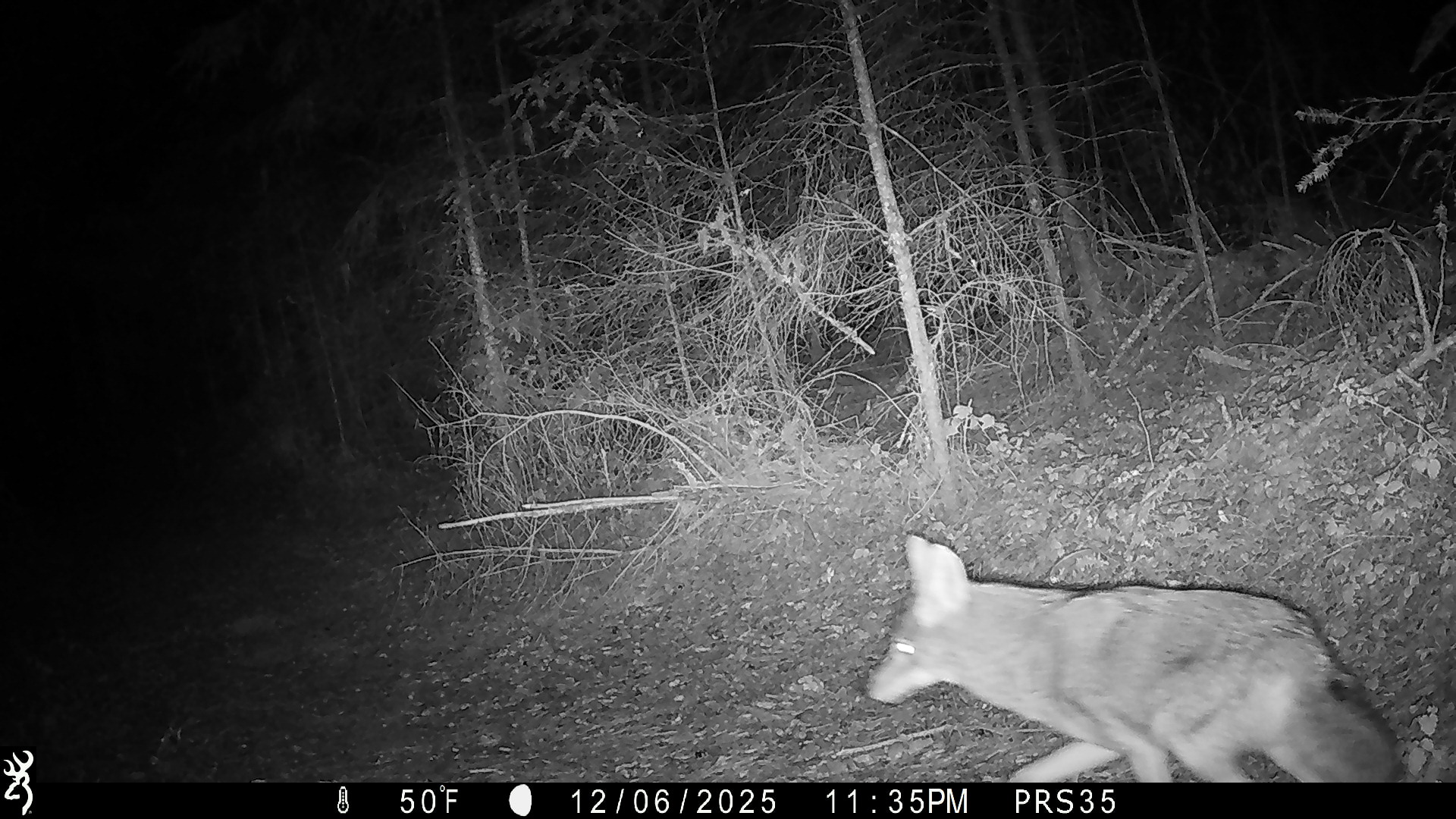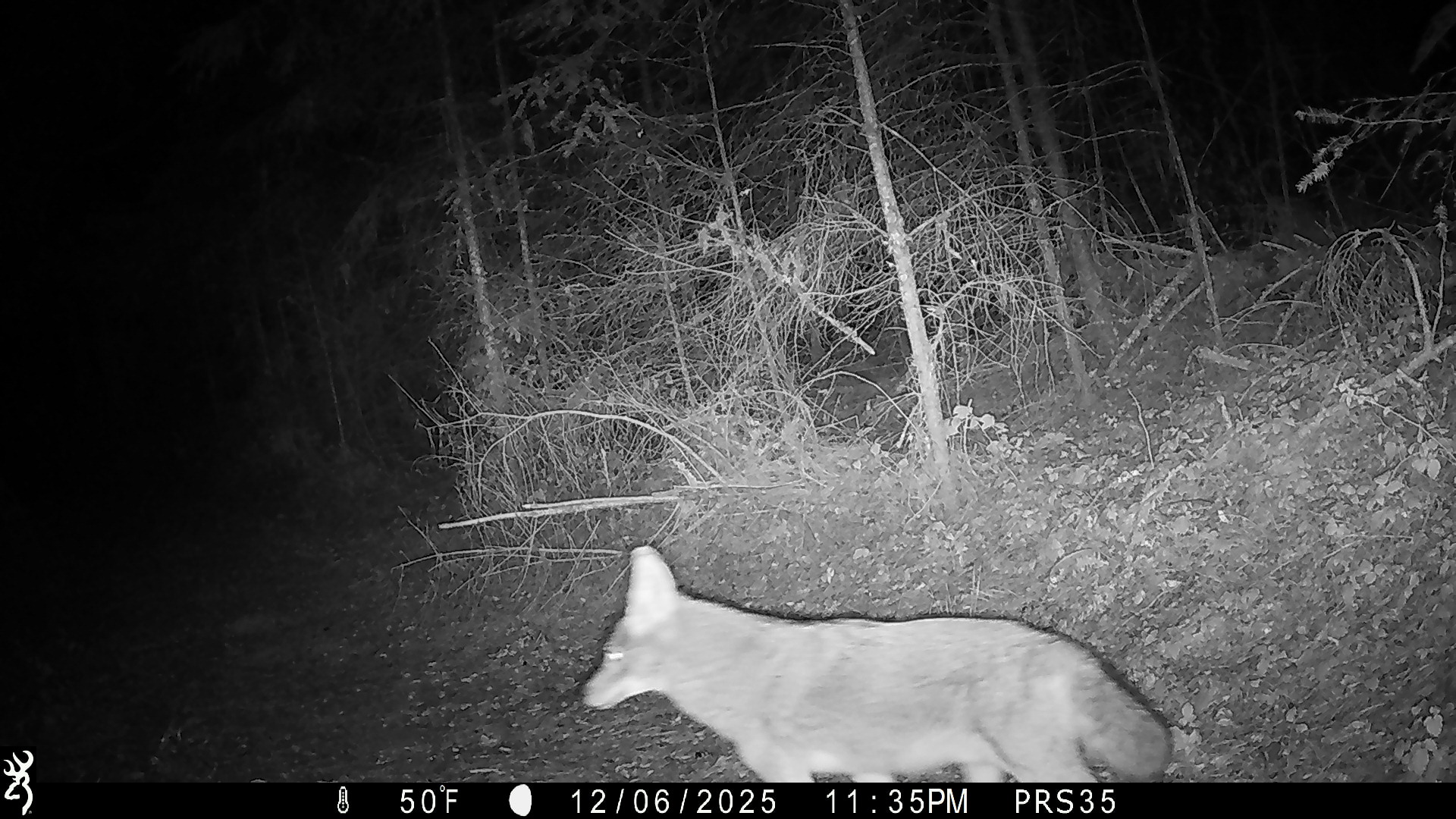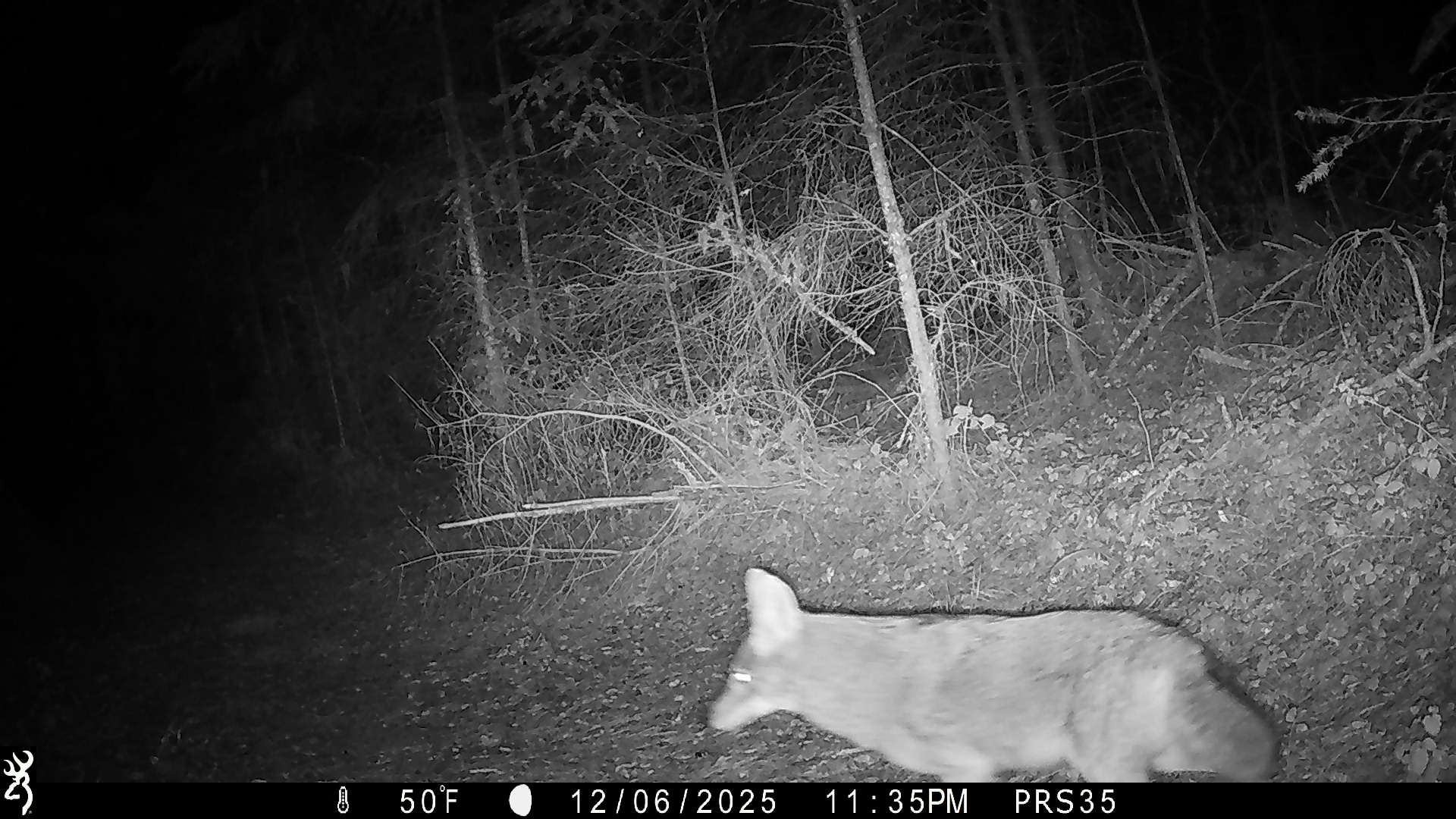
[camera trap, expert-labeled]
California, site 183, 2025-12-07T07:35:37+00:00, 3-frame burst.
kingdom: Animalia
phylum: Chordata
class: Mammalia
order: Carnivora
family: Canidae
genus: Canis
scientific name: Canis latrans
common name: coyote